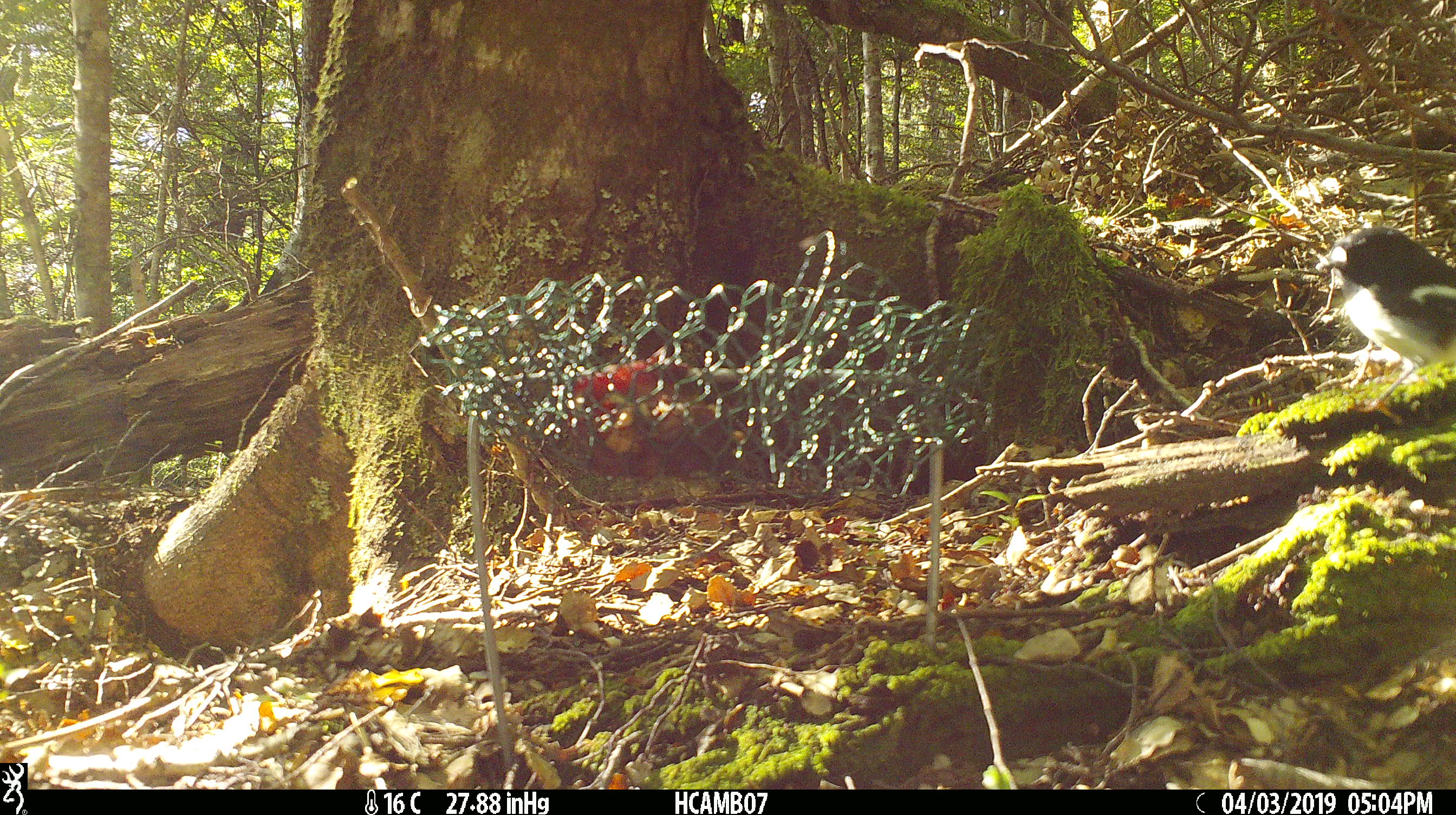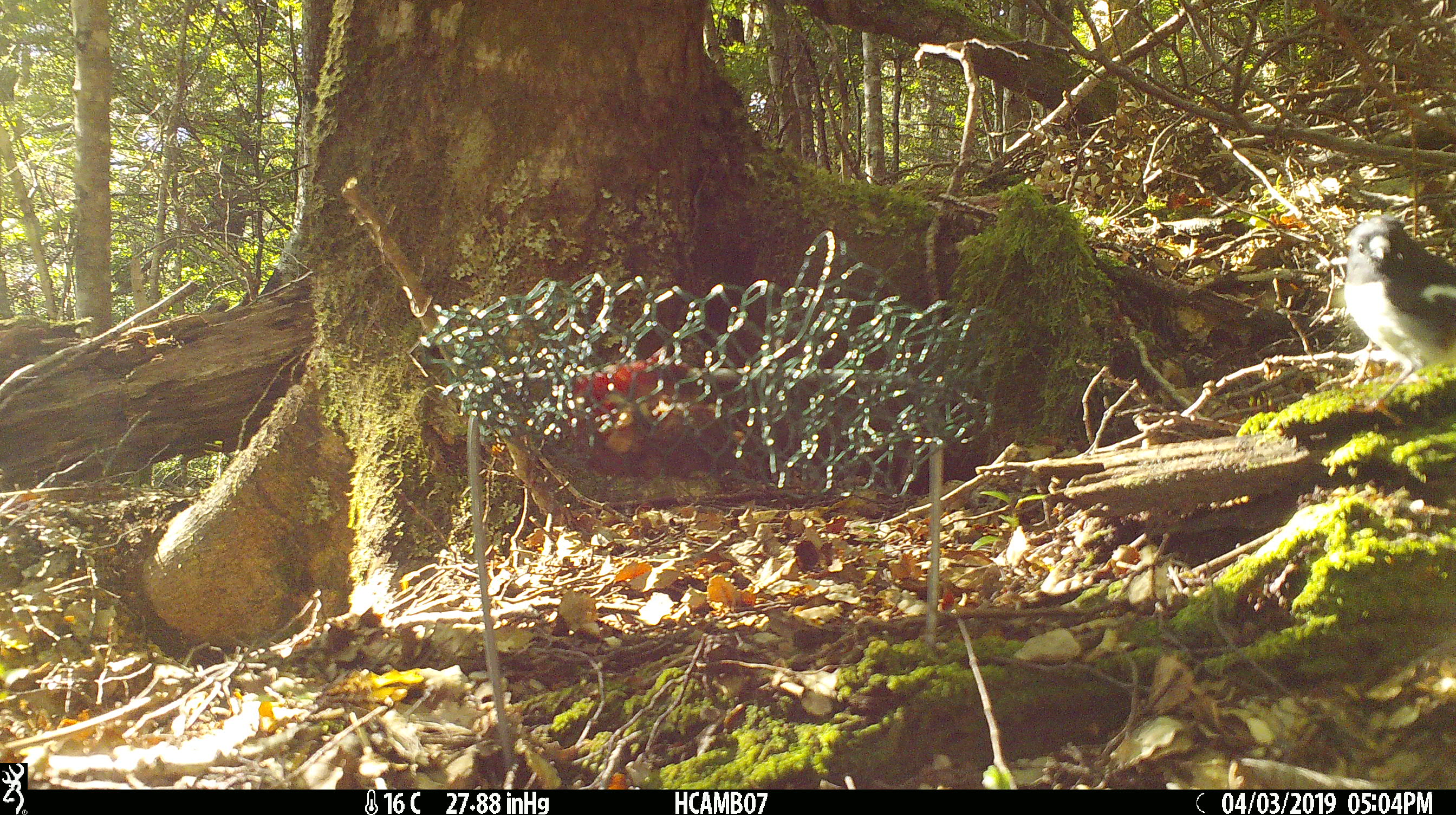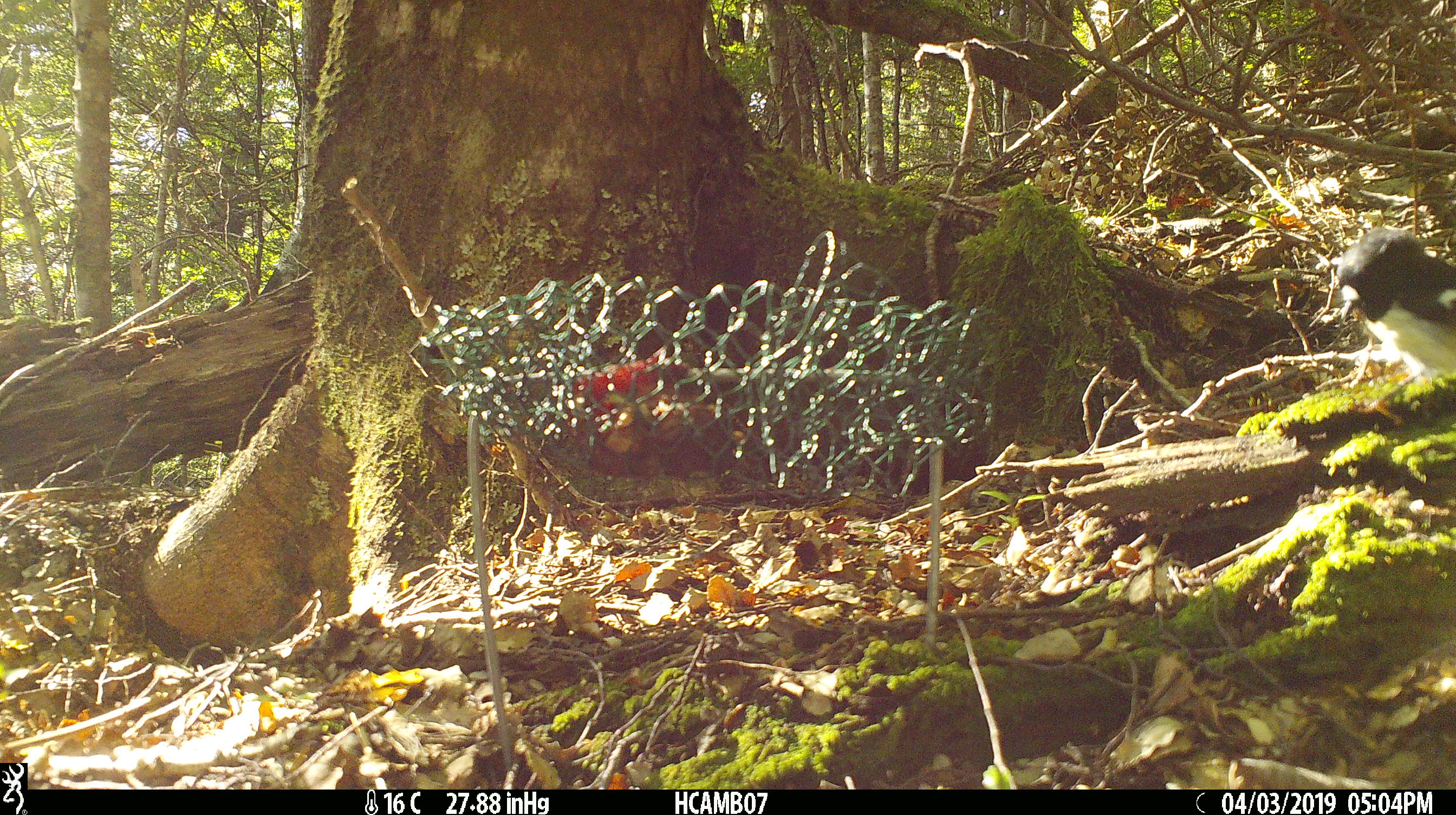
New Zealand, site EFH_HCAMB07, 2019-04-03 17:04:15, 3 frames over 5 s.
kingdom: Animalia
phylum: Chordata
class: Aves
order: Passeriformes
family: Petroicidae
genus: Petroica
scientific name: Petroica macrocephala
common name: tomtit